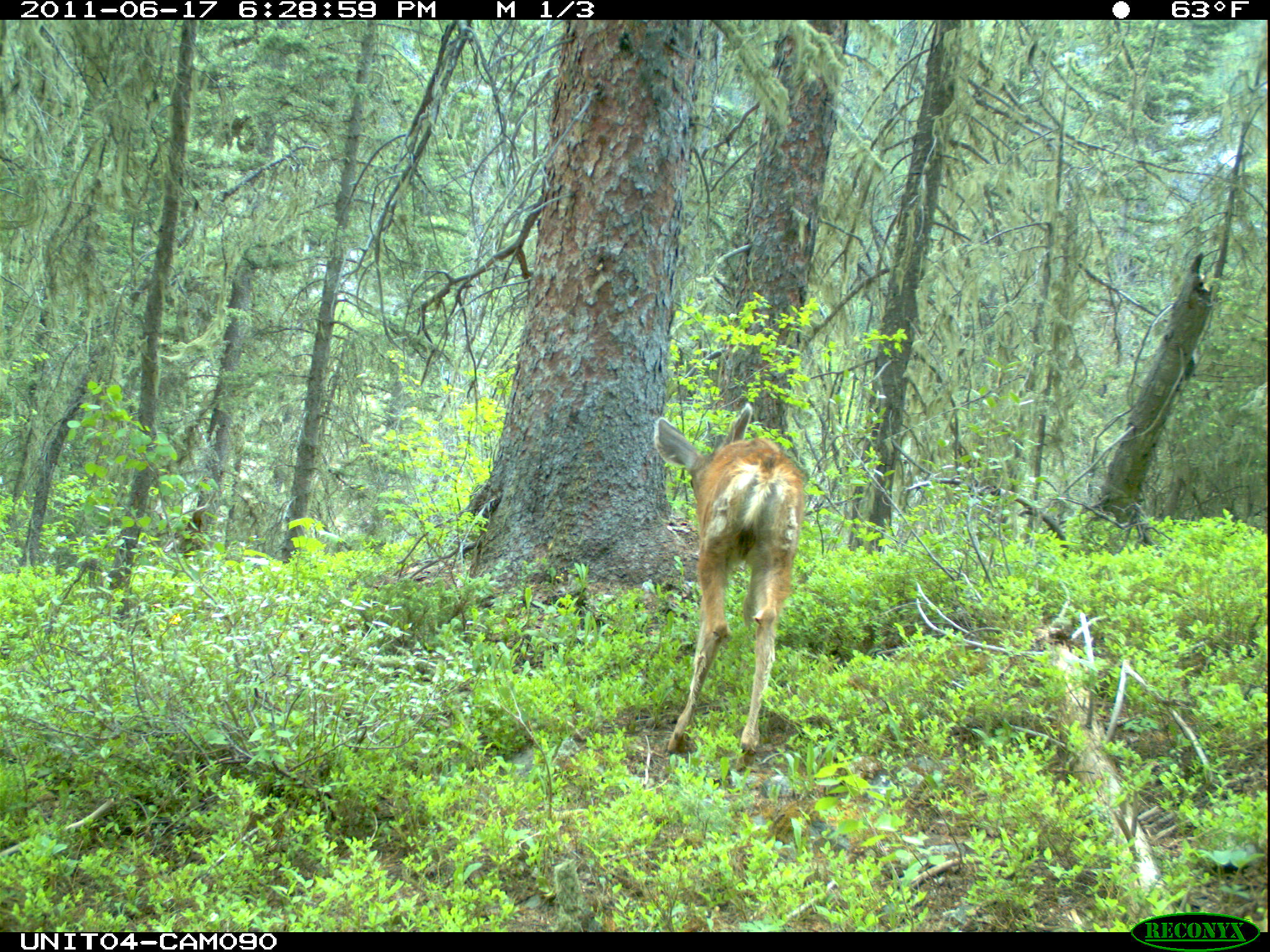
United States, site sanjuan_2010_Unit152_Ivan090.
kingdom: Animalia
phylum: Chordata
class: Mammalia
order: Artiodactyla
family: Cervidae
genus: Odocoileus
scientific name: Odocoileus hemionus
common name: mule deer